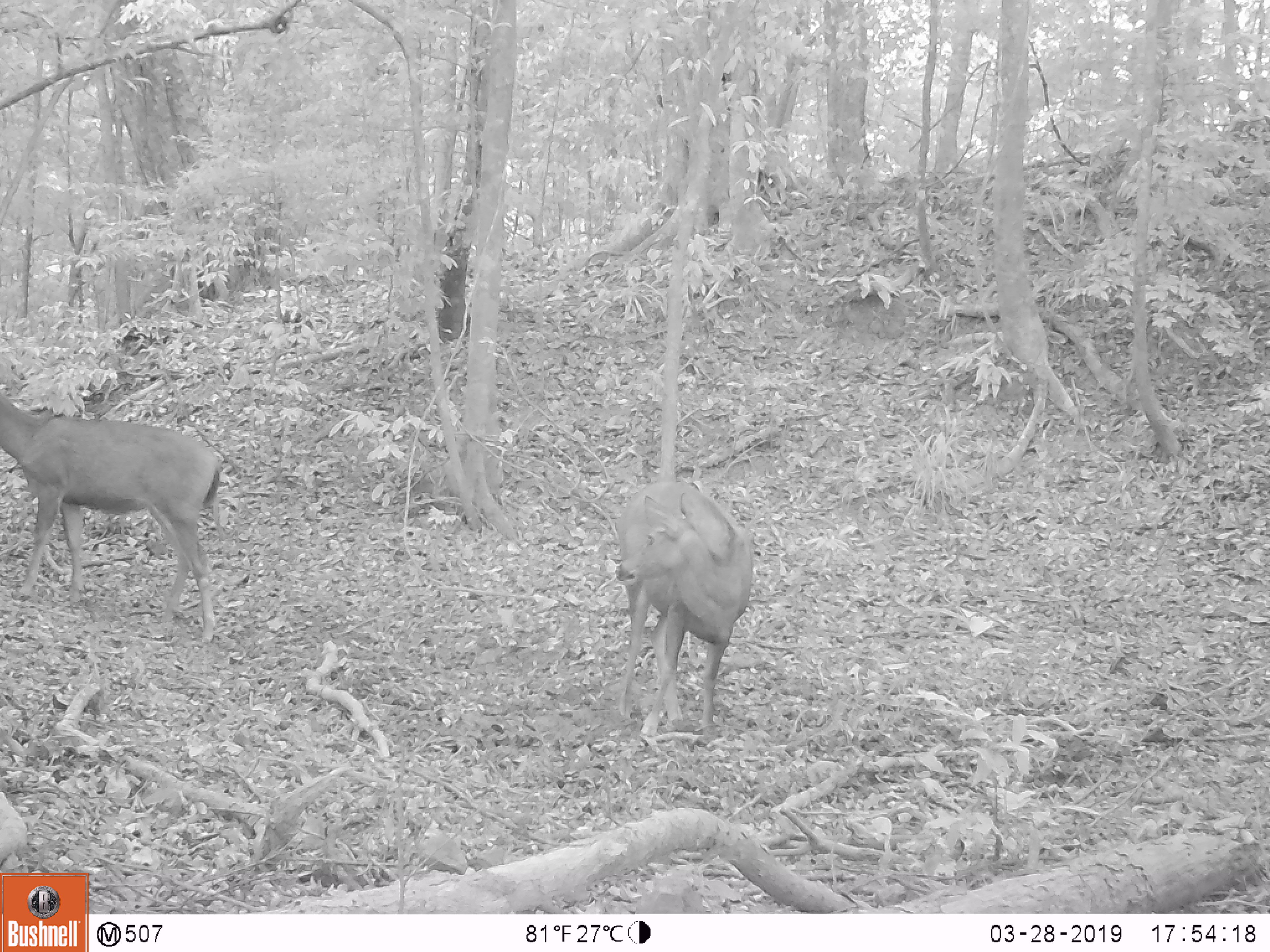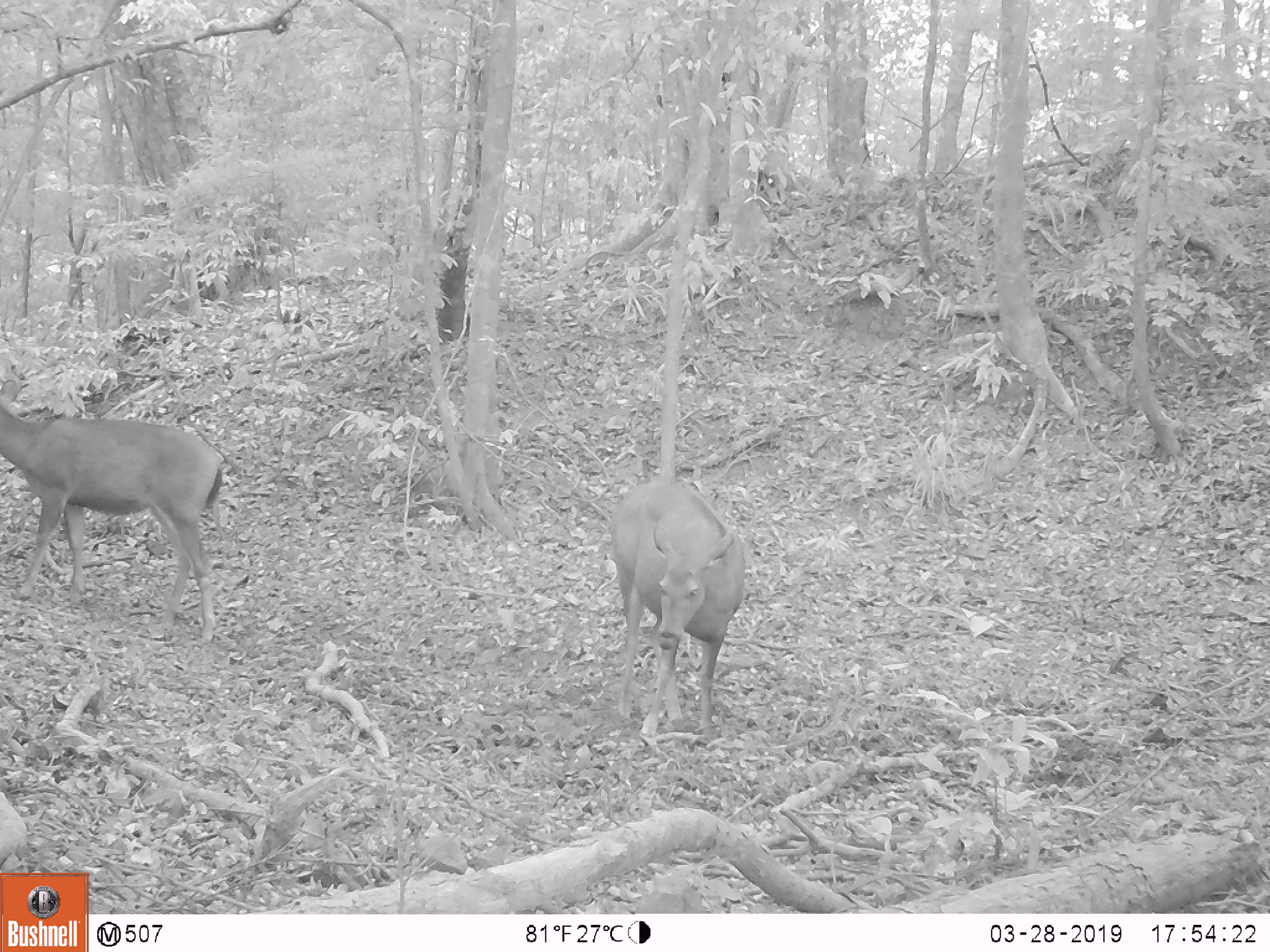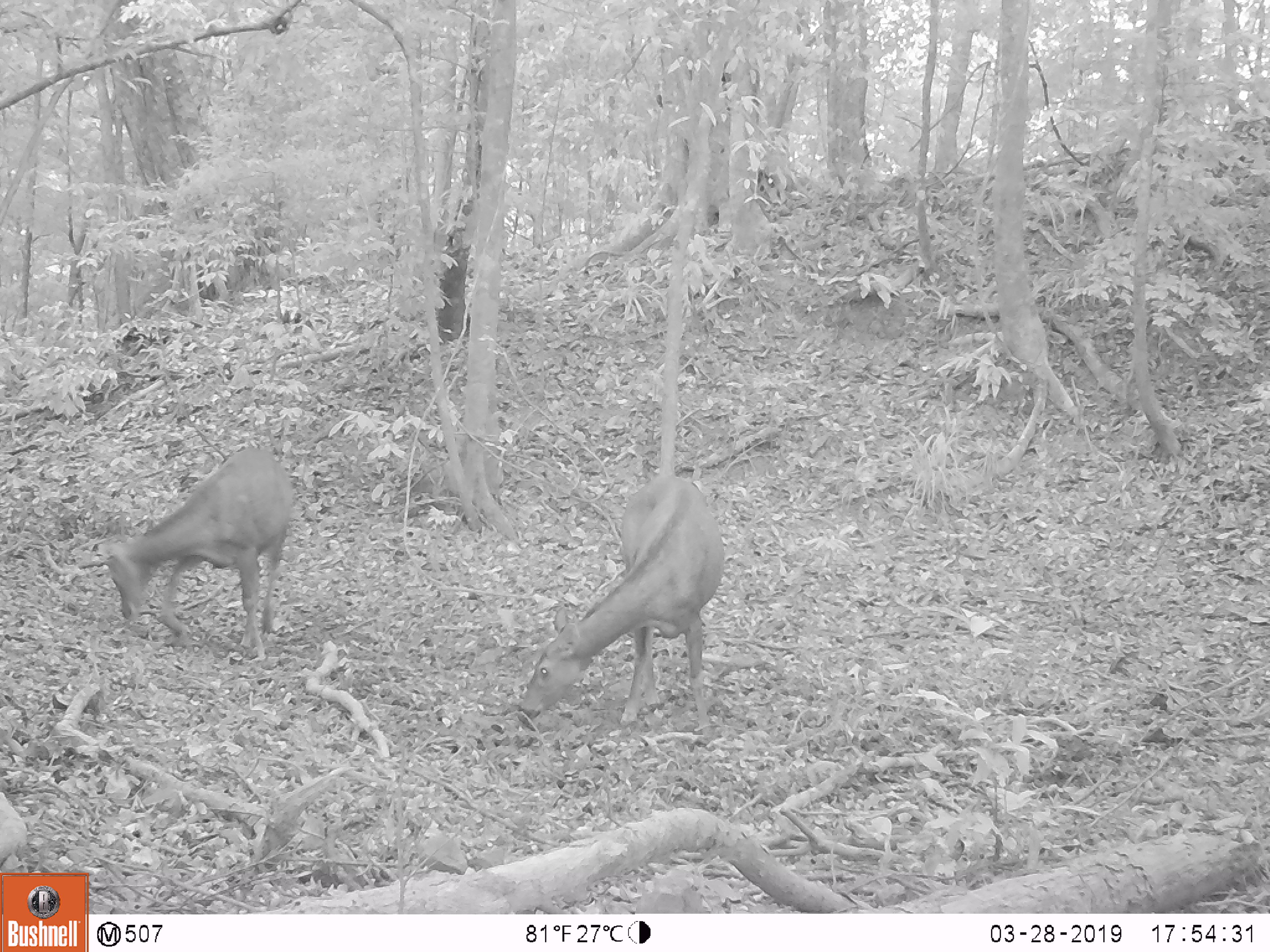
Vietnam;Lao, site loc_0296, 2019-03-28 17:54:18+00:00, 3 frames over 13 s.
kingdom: Animalia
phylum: Chordata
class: Mammalia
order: Artiodactyla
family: Cervidae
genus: Rusa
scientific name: Rusa unicolor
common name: sambar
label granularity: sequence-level